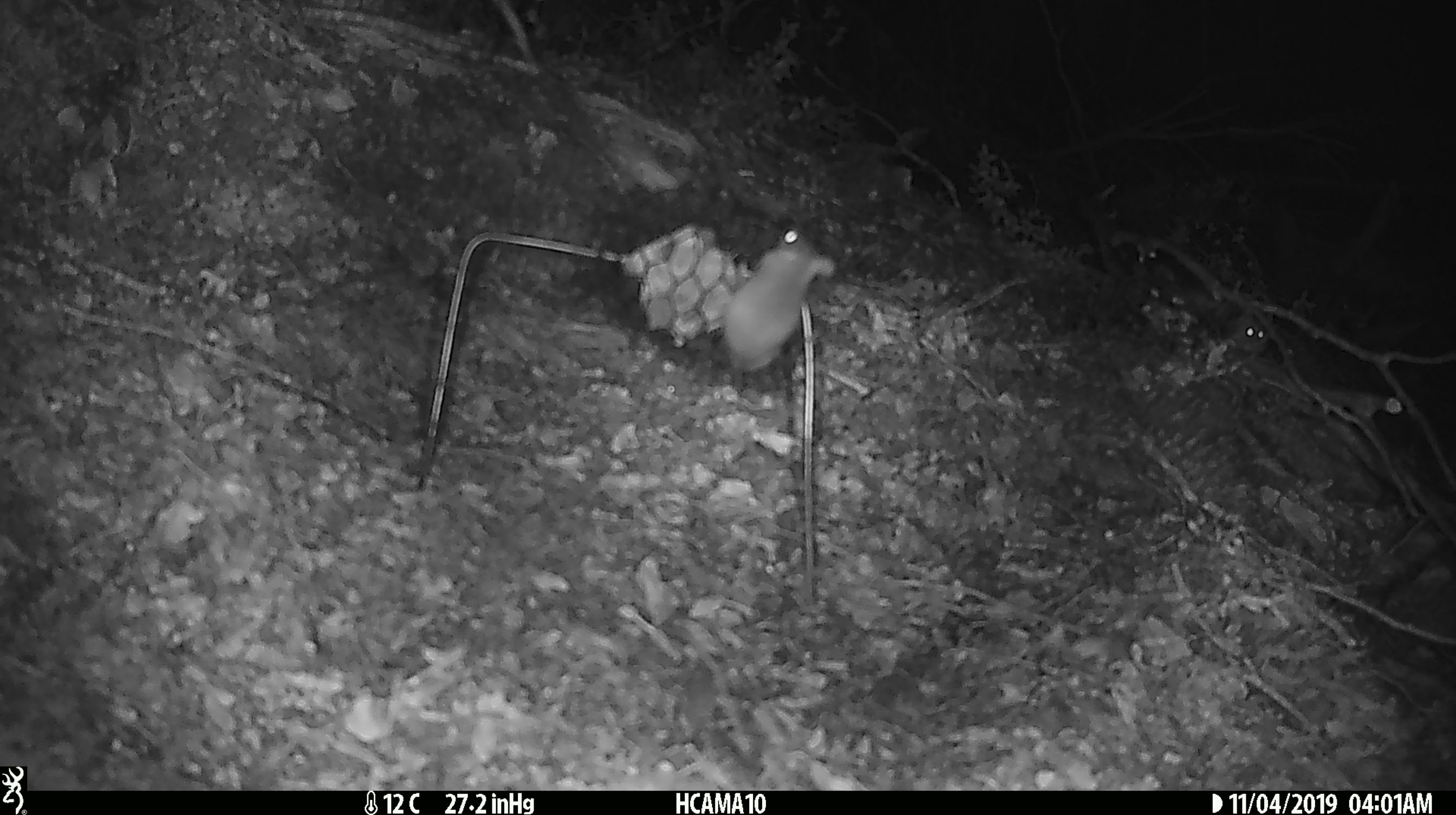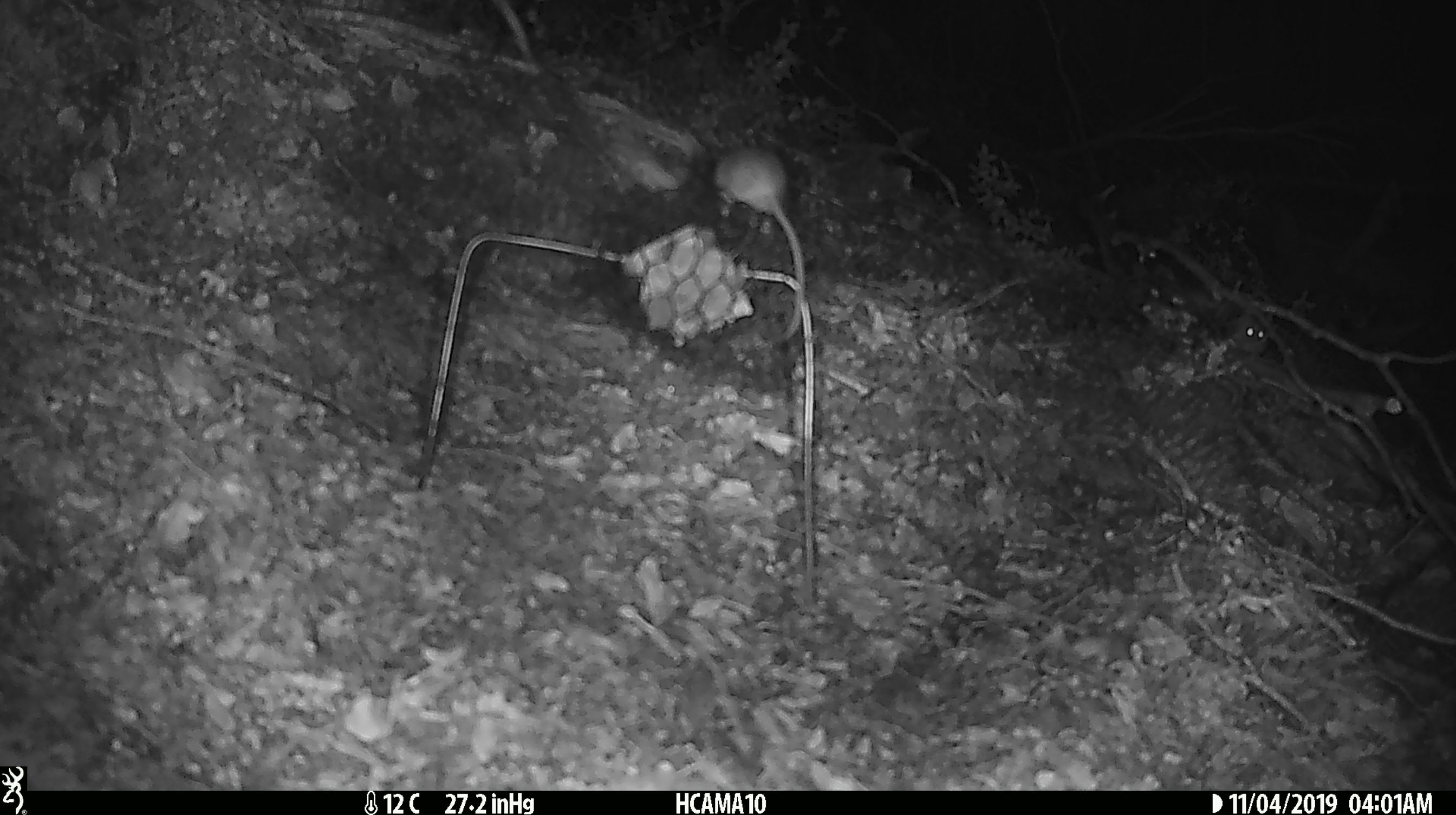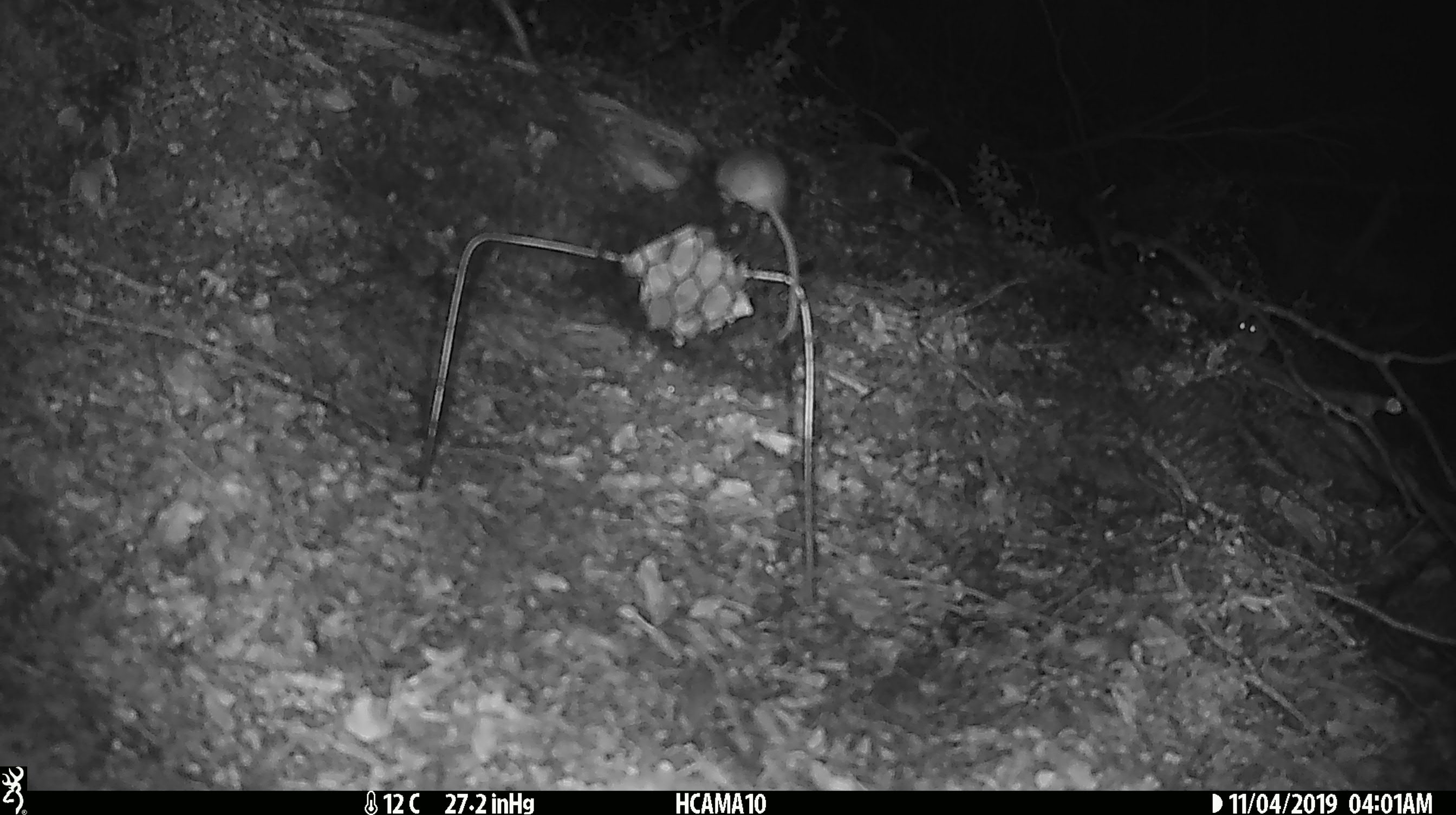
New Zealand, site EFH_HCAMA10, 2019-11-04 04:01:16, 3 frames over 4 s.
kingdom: Animalia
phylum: Chordata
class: Mammalia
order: Rodentia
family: Muridae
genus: Mus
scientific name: Mus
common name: mouse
Mouse (Mus).